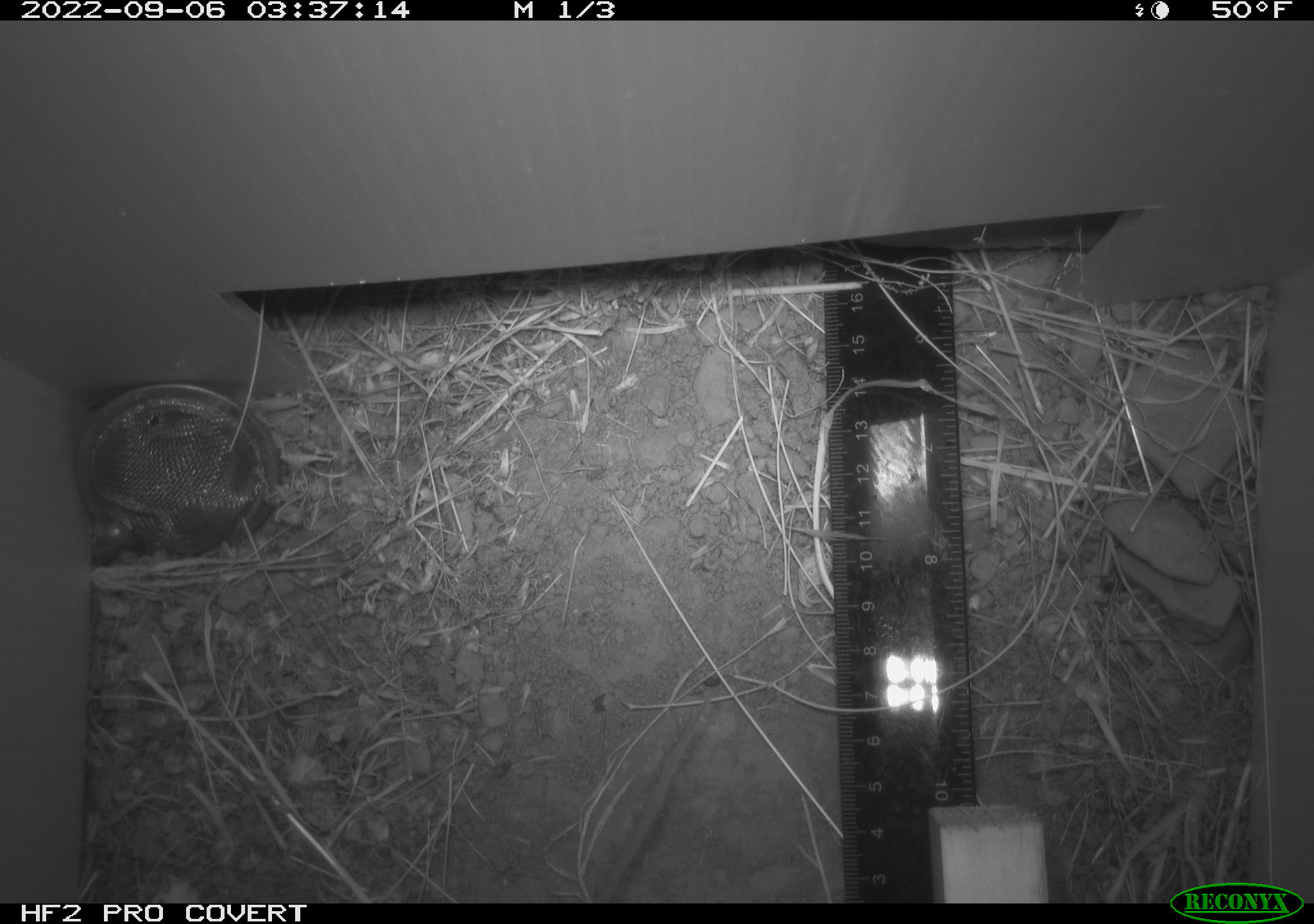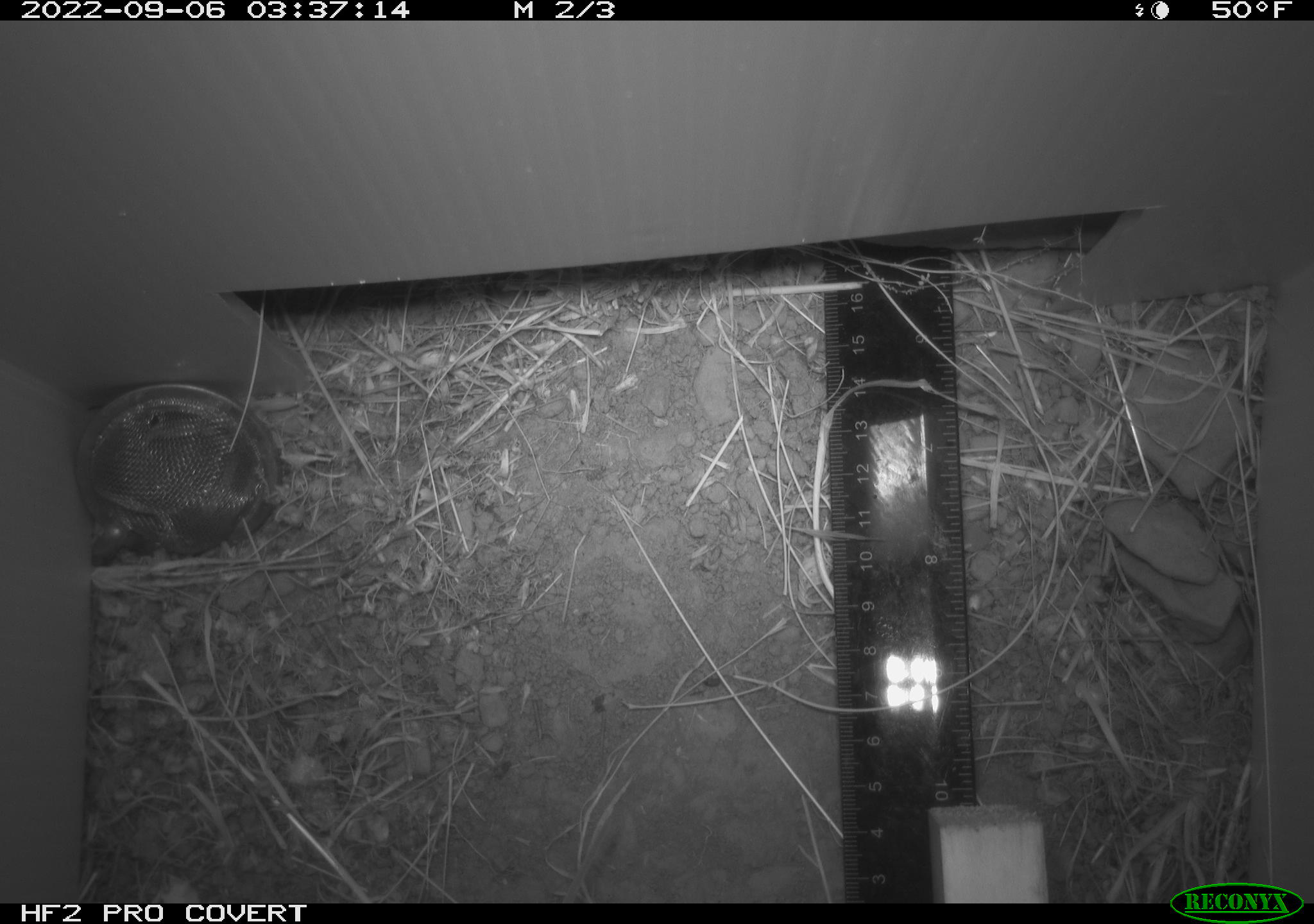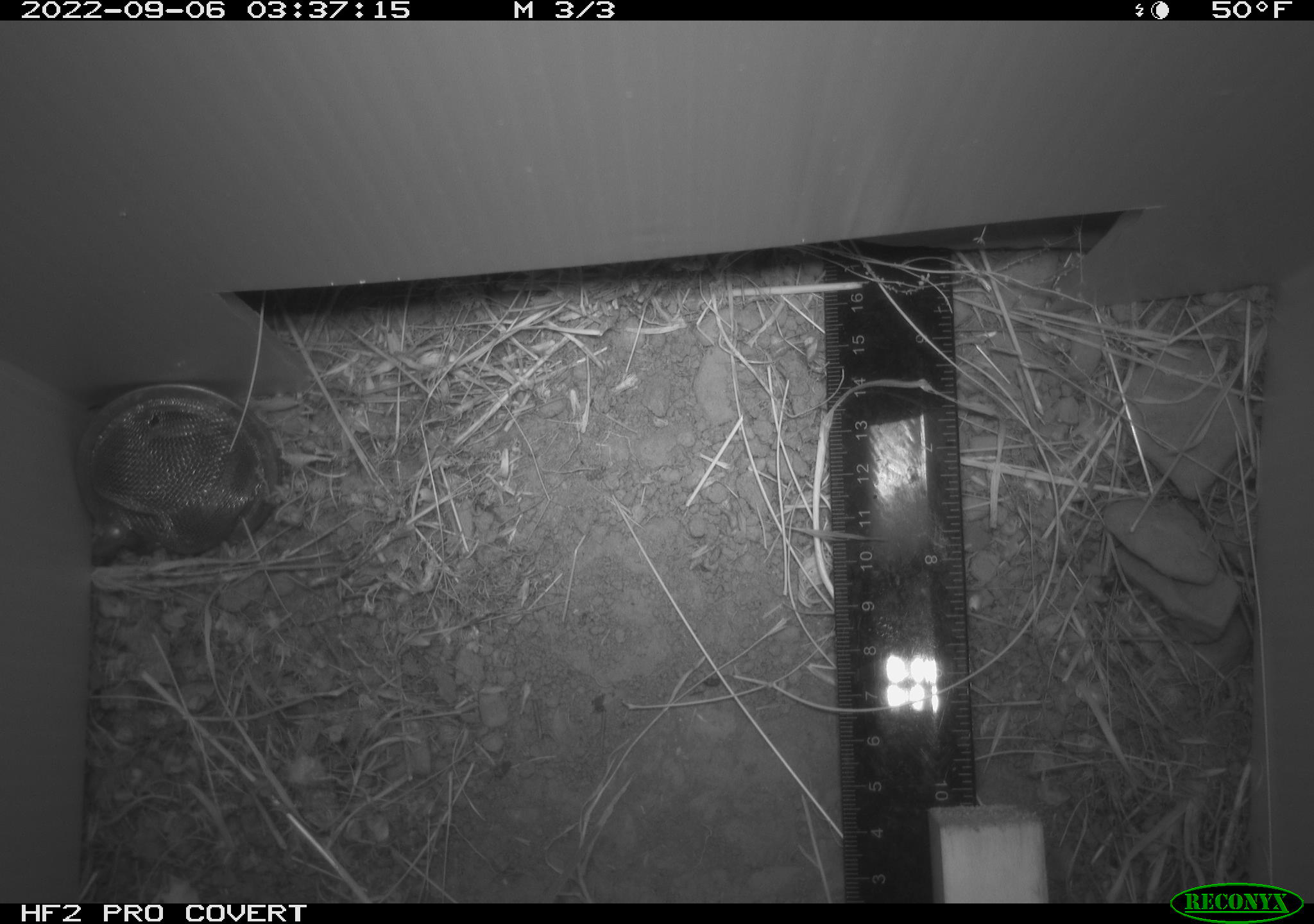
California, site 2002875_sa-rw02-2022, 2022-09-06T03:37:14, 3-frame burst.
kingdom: Animalia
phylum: Chordata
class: Mammalia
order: Rodentia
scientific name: Rodentia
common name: mouse species